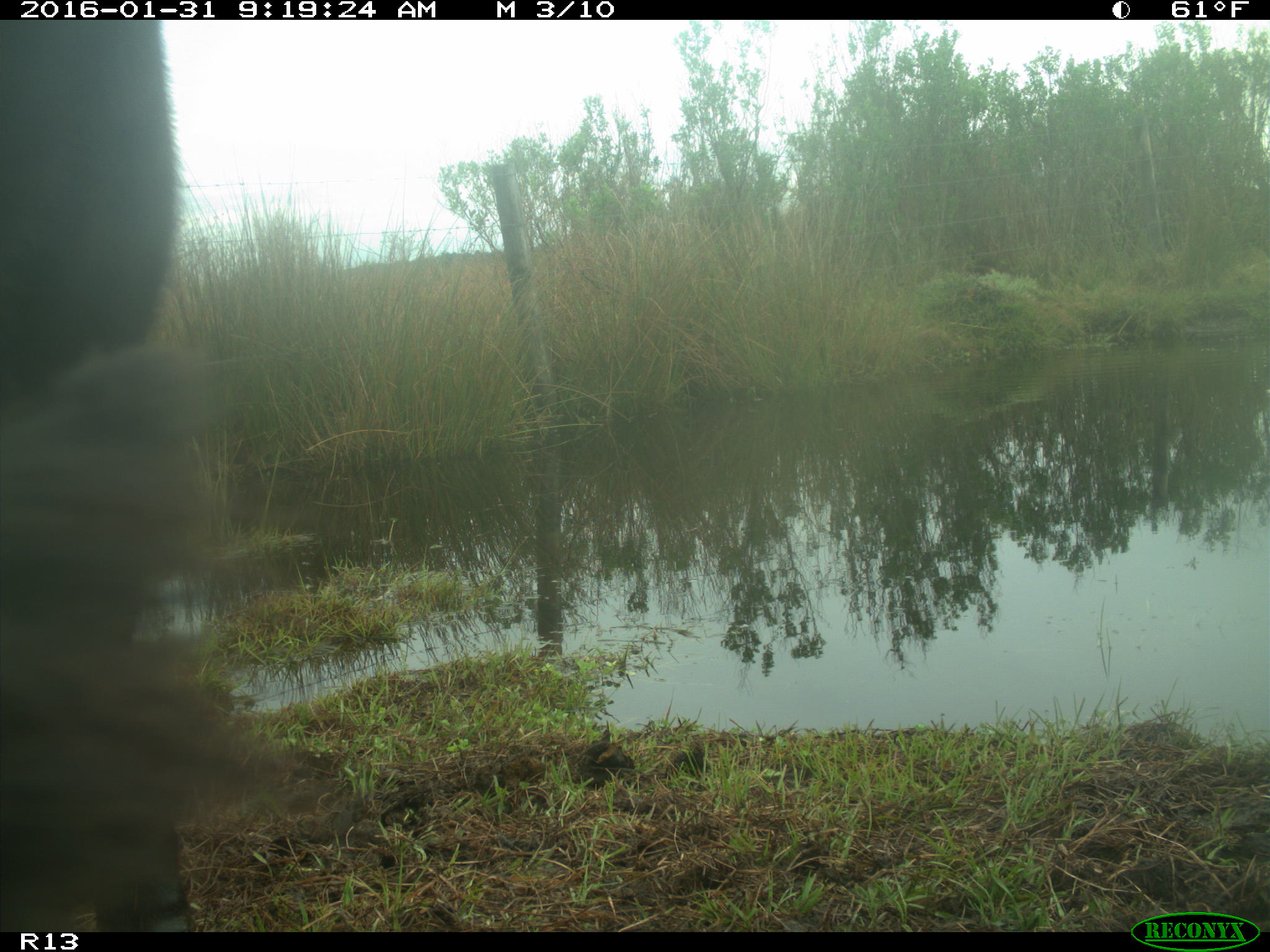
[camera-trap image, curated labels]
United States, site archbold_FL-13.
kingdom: Animalia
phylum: Chordata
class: Mammalia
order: Artiodactyla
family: Bovidae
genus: Bos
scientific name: Bos taurus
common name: domestic cow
Bos taurus (domestic cow).